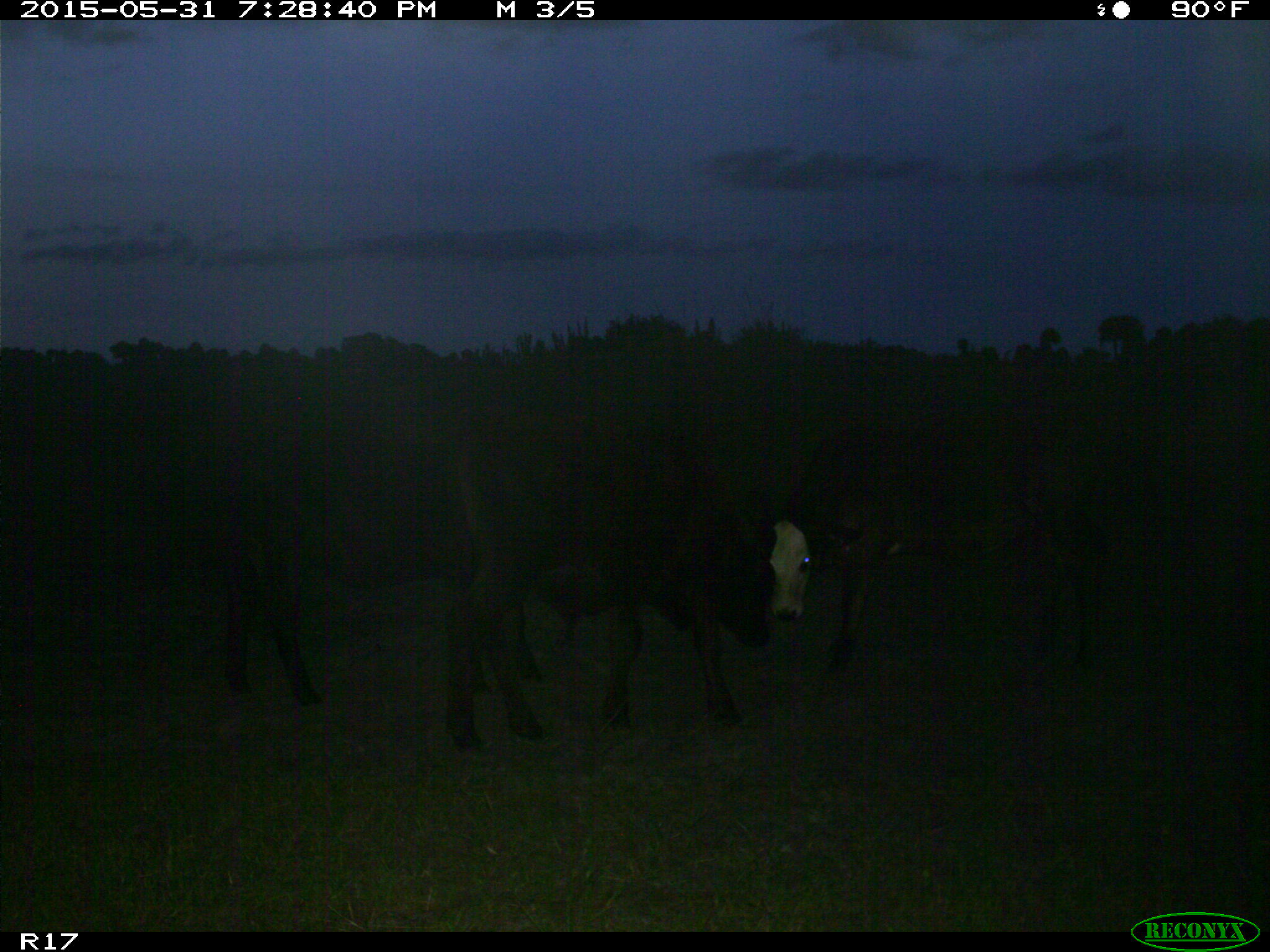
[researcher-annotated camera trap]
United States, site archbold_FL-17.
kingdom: Animalia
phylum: Chordata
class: Mammalia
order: Artiodactyla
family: Bovidae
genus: Bos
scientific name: Bos taurus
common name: domestic cow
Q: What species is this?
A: Bos taurus (domestic cow).